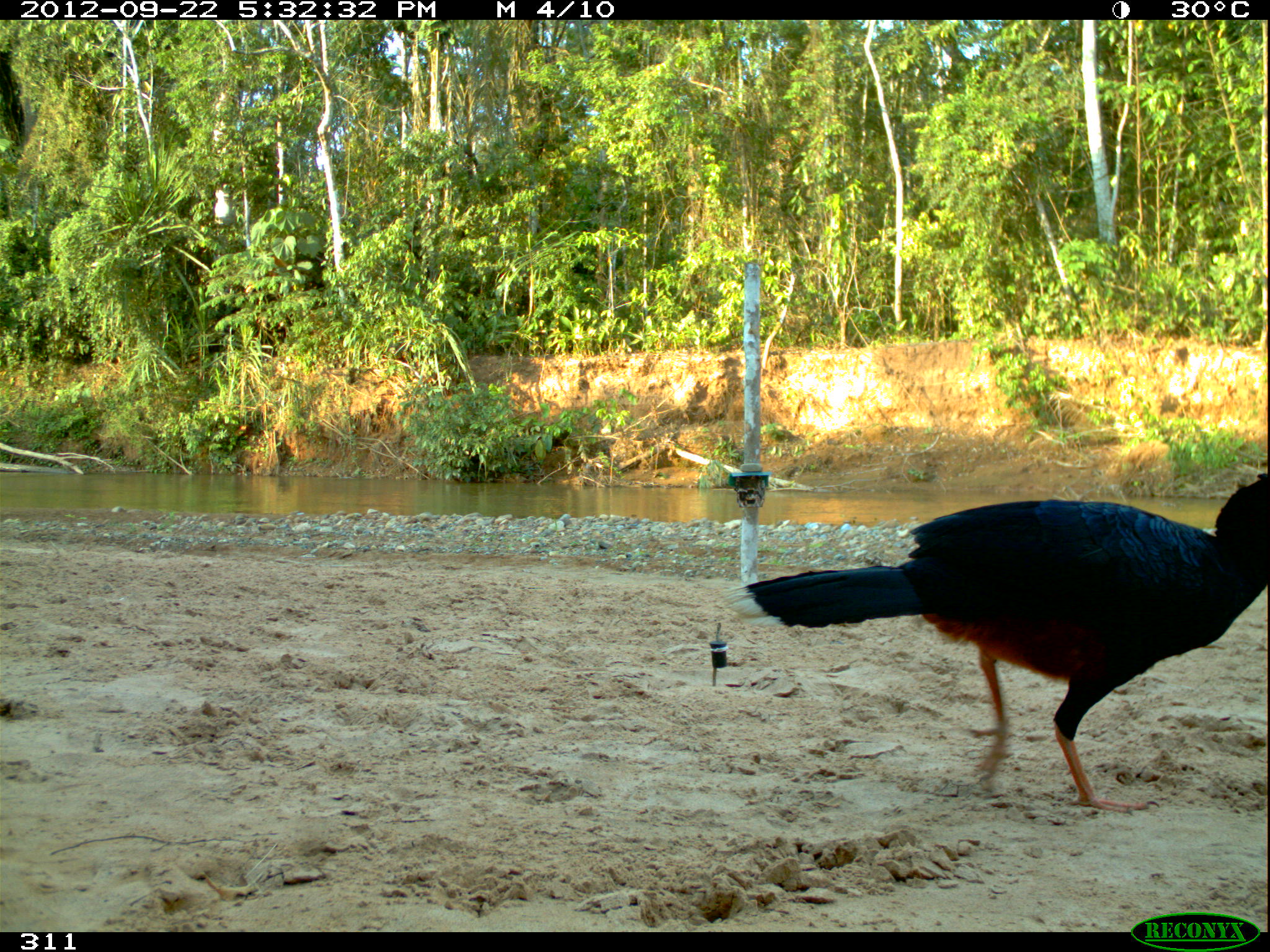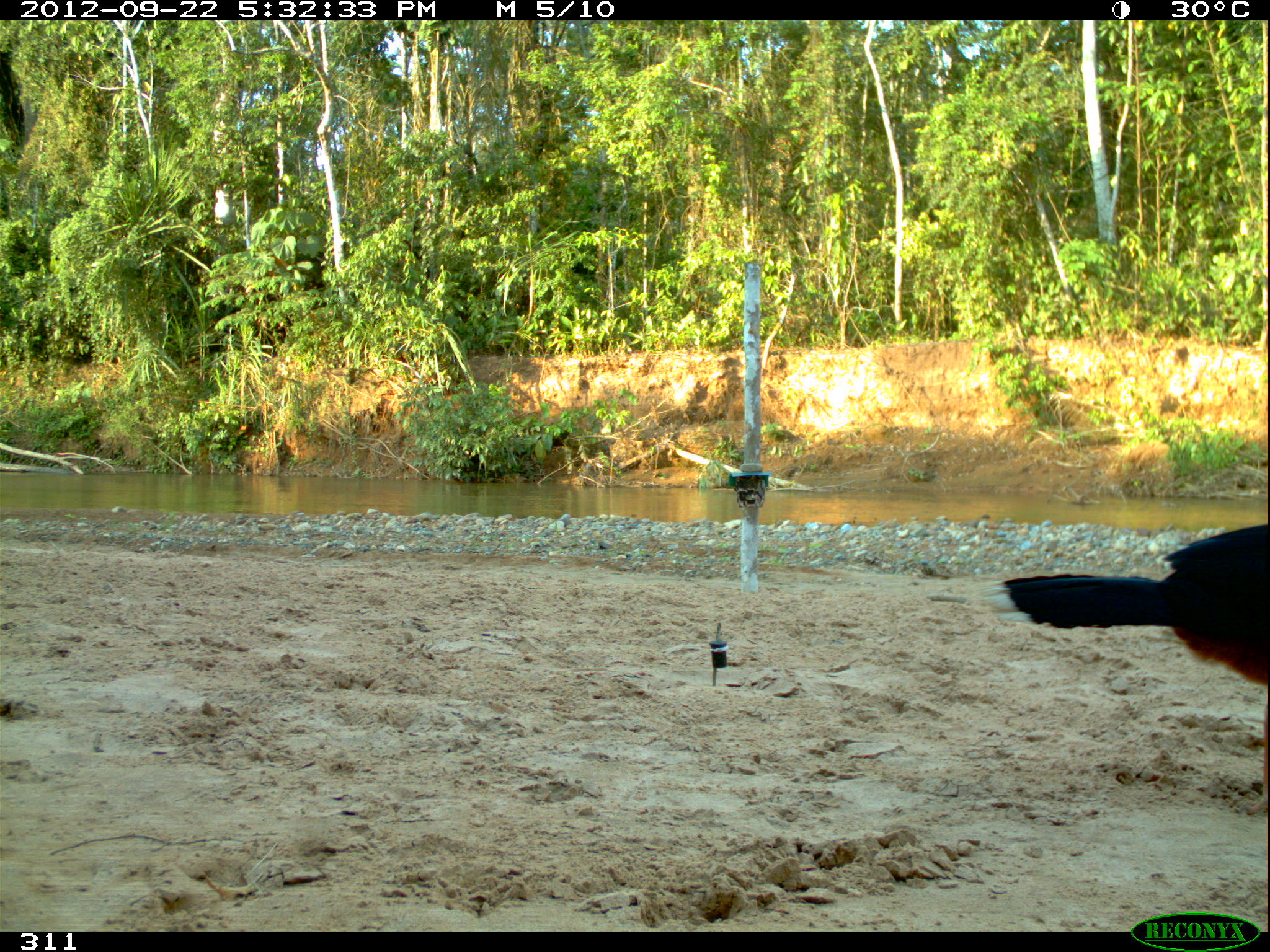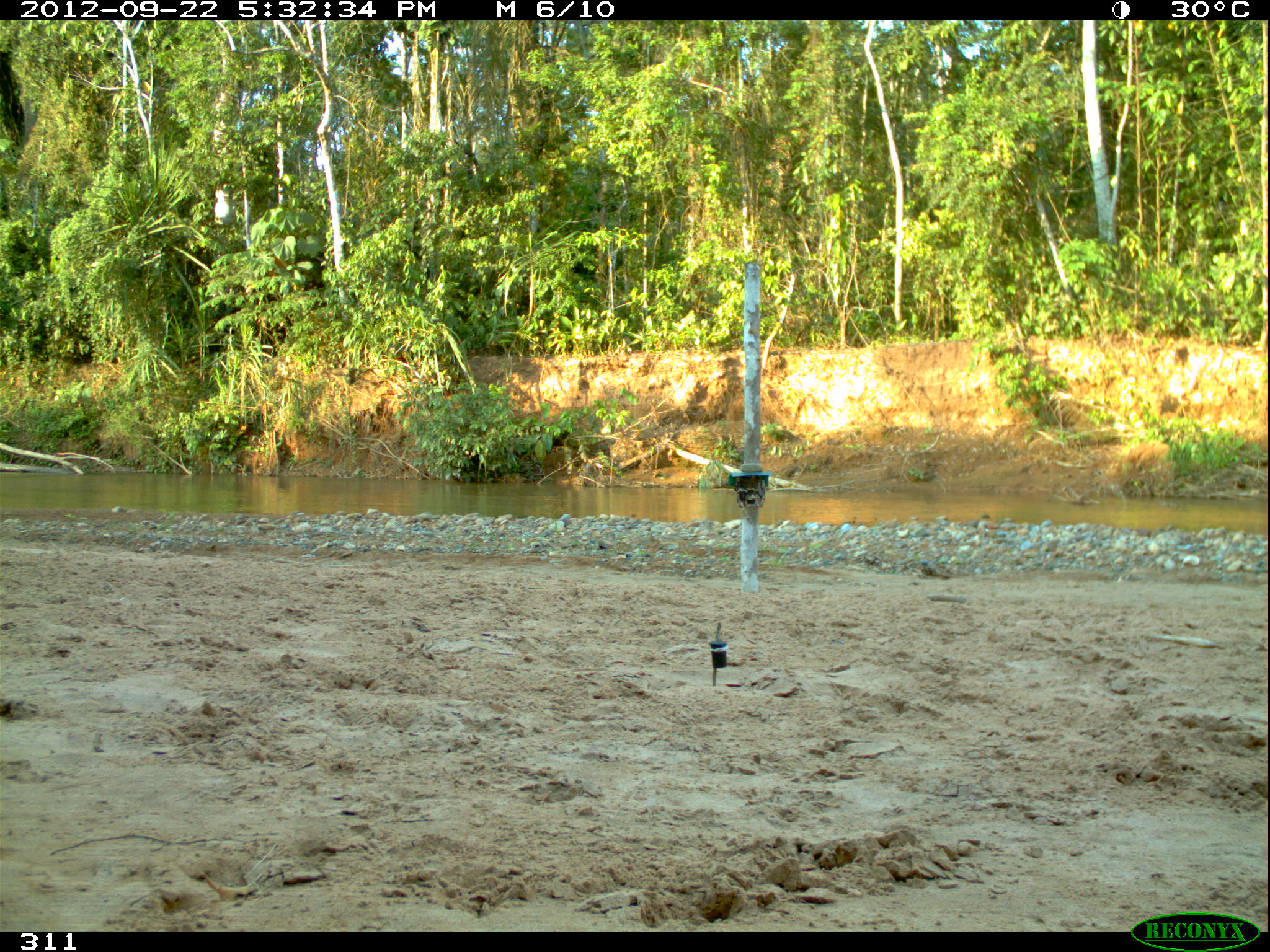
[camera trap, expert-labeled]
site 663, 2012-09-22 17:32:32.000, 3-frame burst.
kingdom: Animalia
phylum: Chordata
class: Aves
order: Galliformes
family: Cracidae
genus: Mitu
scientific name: Mitu tuberosum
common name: razor-billed curassow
Mitu tuberosum (razor-billed curassow).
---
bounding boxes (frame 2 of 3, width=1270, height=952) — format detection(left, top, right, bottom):
mitu tuberosum: detection(982, 520, 1270, 815)